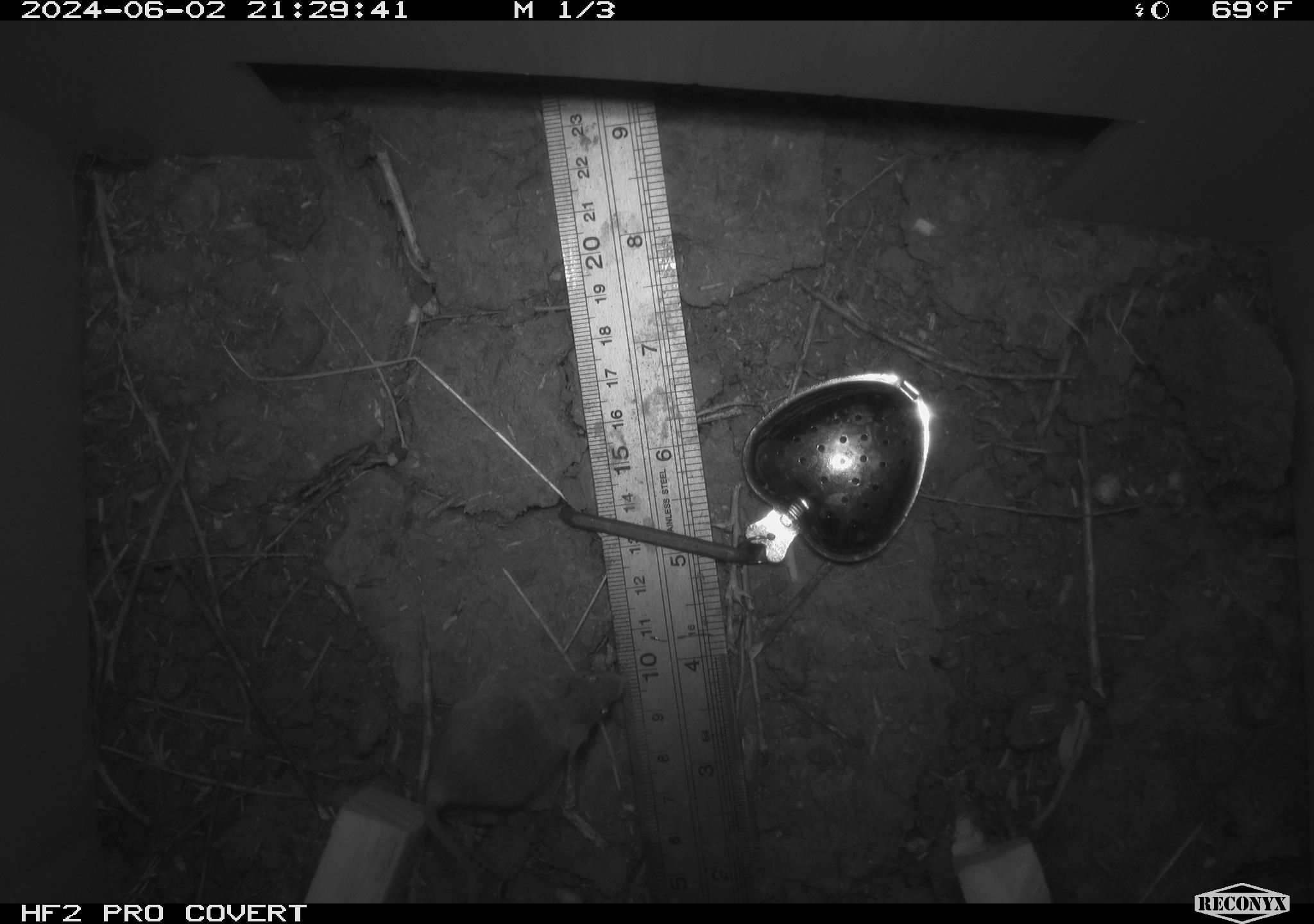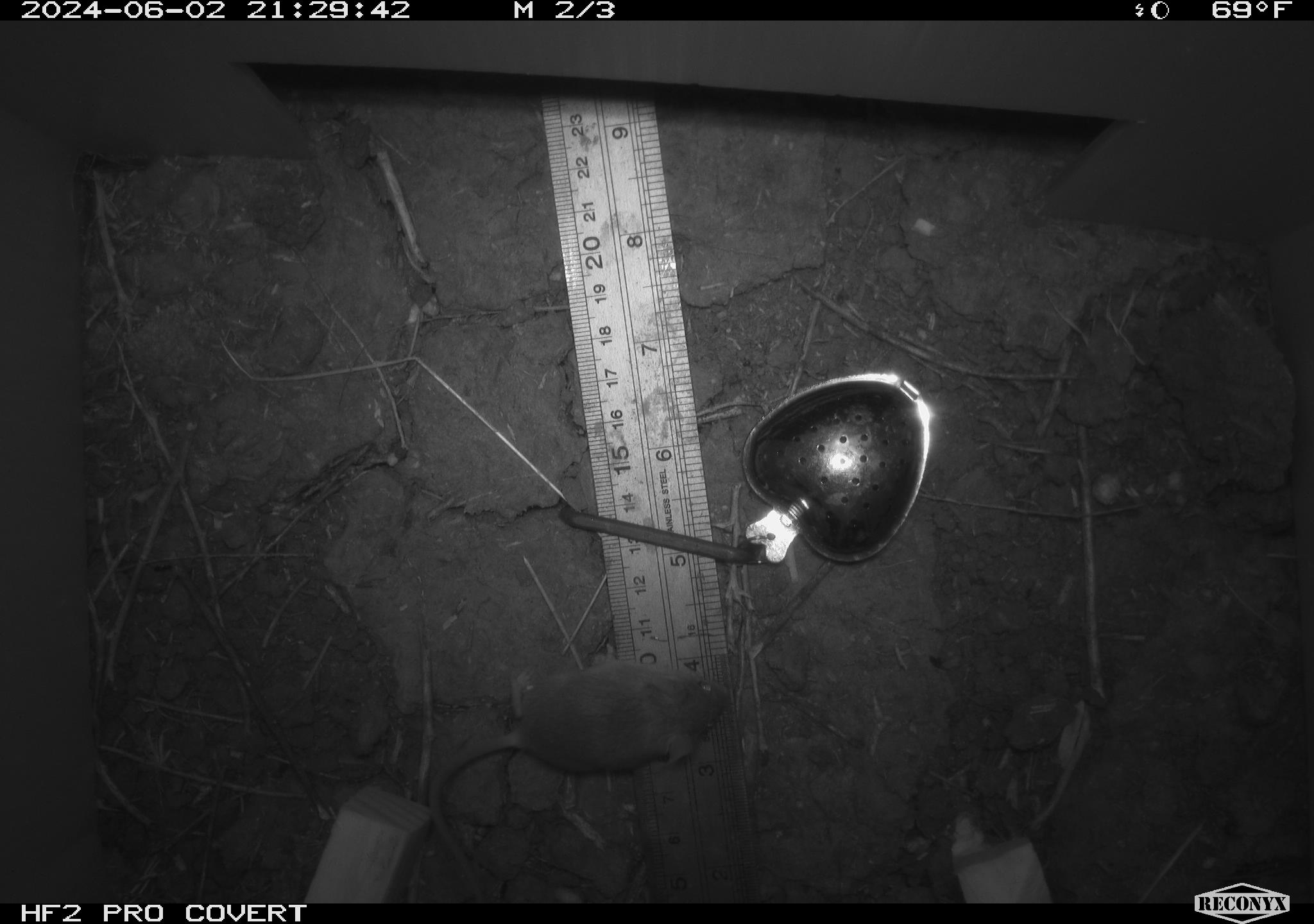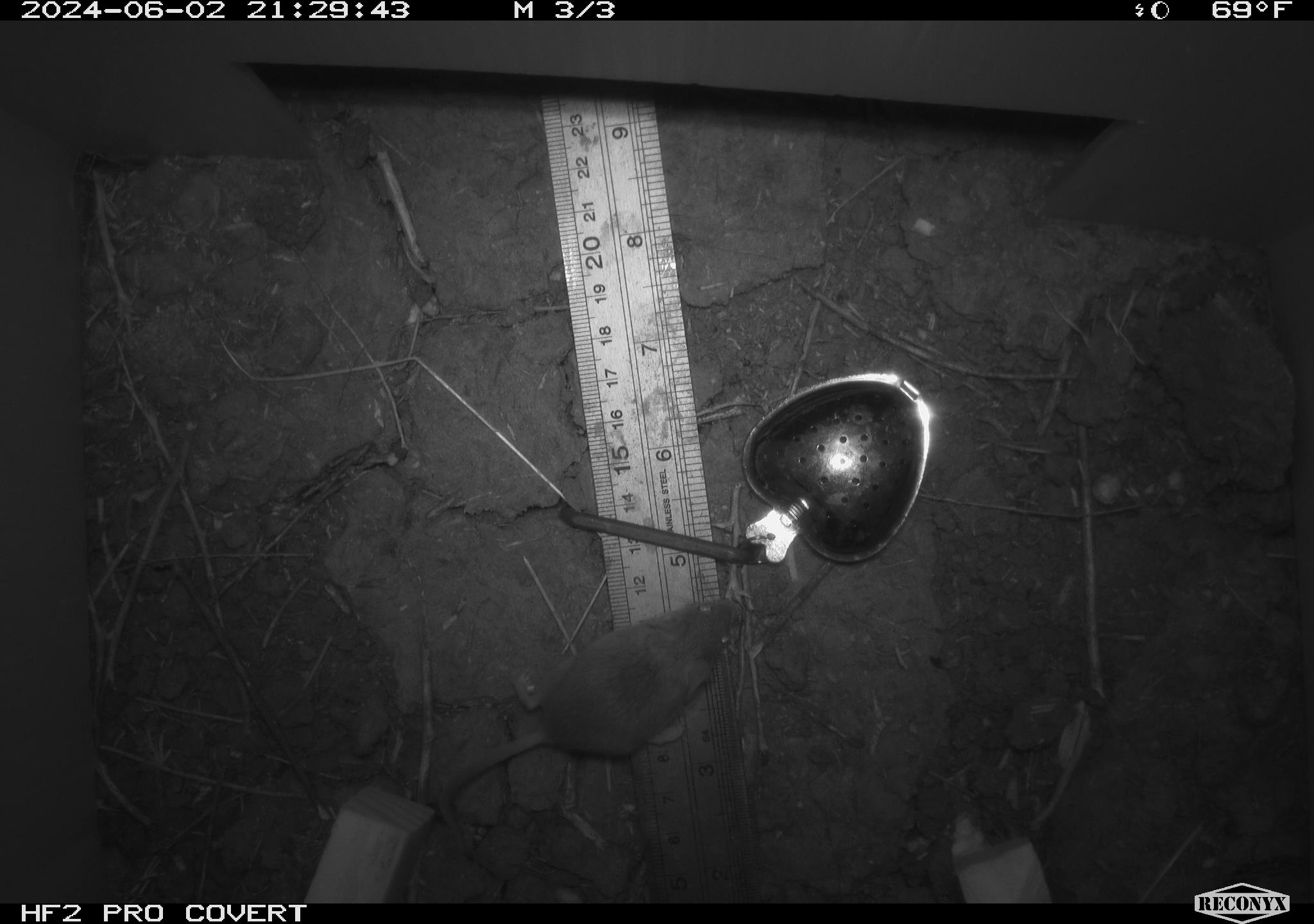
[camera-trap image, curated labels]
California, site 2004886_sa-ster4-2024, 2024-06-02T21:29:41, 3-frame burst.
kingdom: Animalia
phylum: Chordata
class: Mammalia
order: Rodentia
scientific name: Rodentia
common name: mouse species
Mouse species (Rodentia).